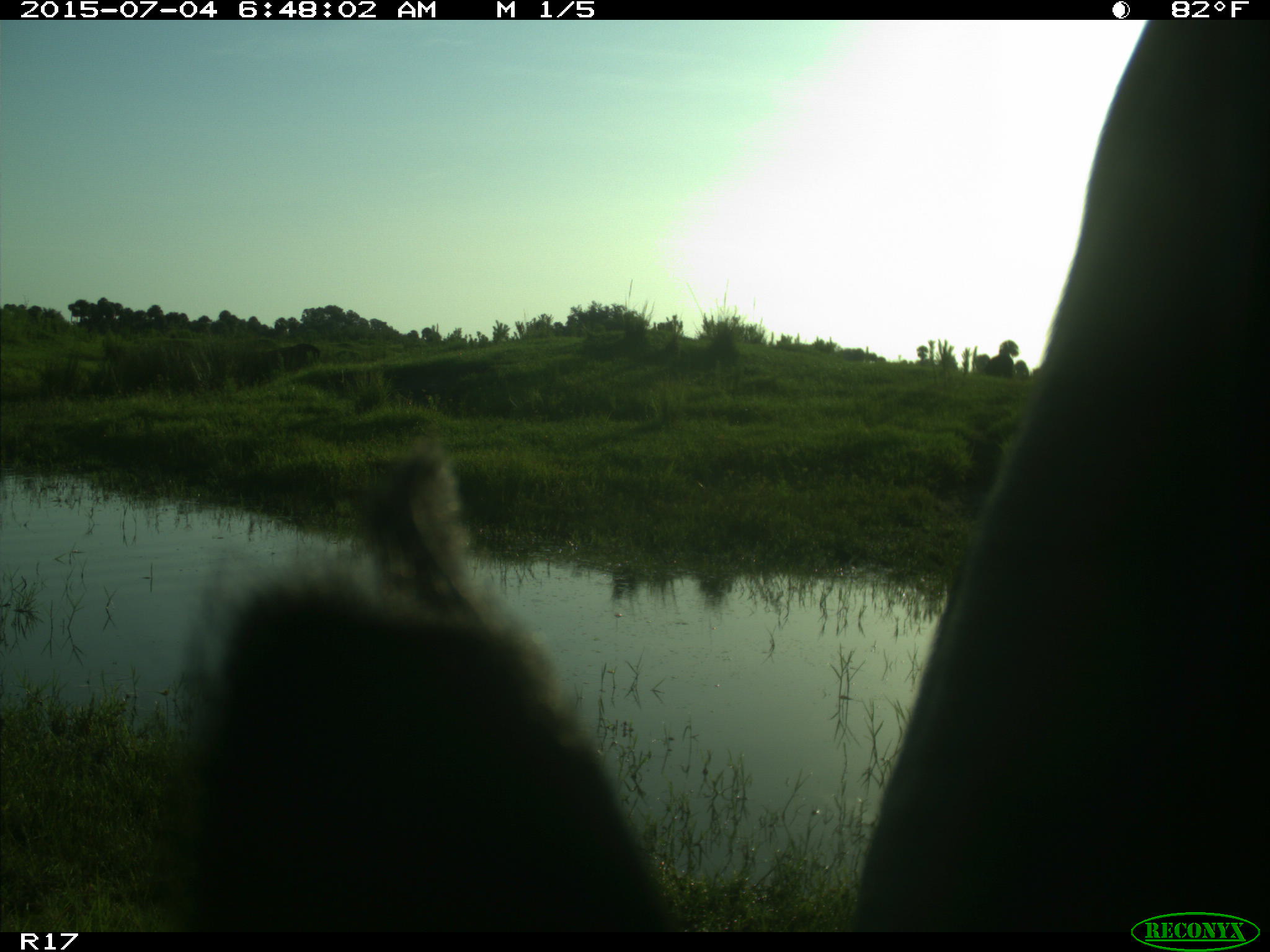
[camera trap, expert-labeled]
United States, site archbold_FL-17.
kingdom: Animalia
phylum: Chordata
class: Mammalia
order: Artiodactyla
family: Bovidae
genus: Bos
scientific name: Bos taurus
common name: domestic cow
Bos taurus (domestic cow).